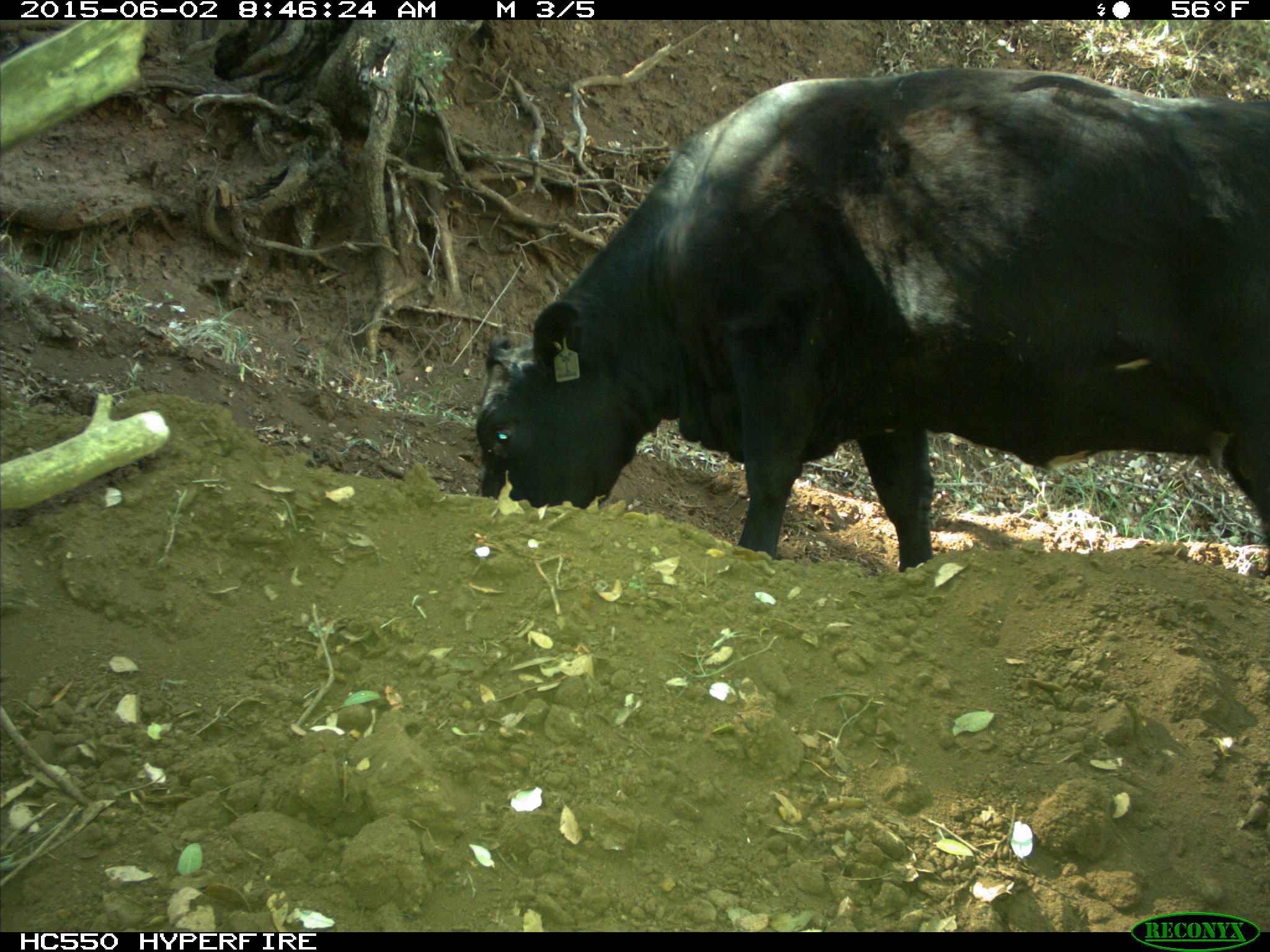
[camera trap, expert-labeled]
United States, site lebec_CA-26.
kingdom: Animalia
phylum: Chordata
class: Mammalia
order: Artiodactyla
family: Bovidae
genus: Bos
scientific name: Bos taurus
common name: domestic cow